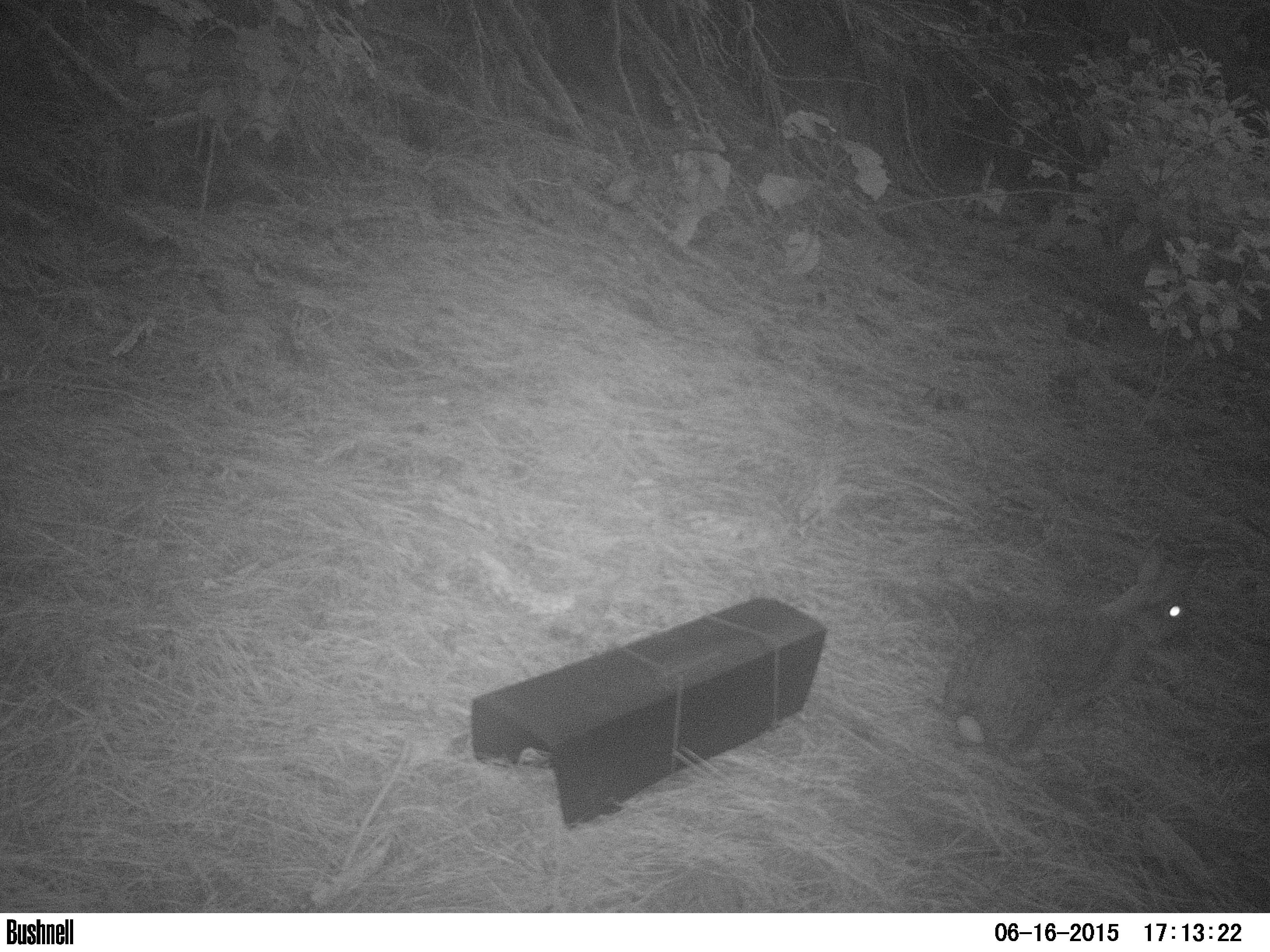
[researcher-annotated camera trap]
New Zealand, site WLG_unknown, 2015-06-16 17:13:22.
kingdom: Animalia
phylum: Chordata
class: Mammalia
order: Lagomorpha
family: Leporidae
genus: Oryctolagus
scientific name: Oryctolagus cuniculus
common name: european rabbit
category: rabbit